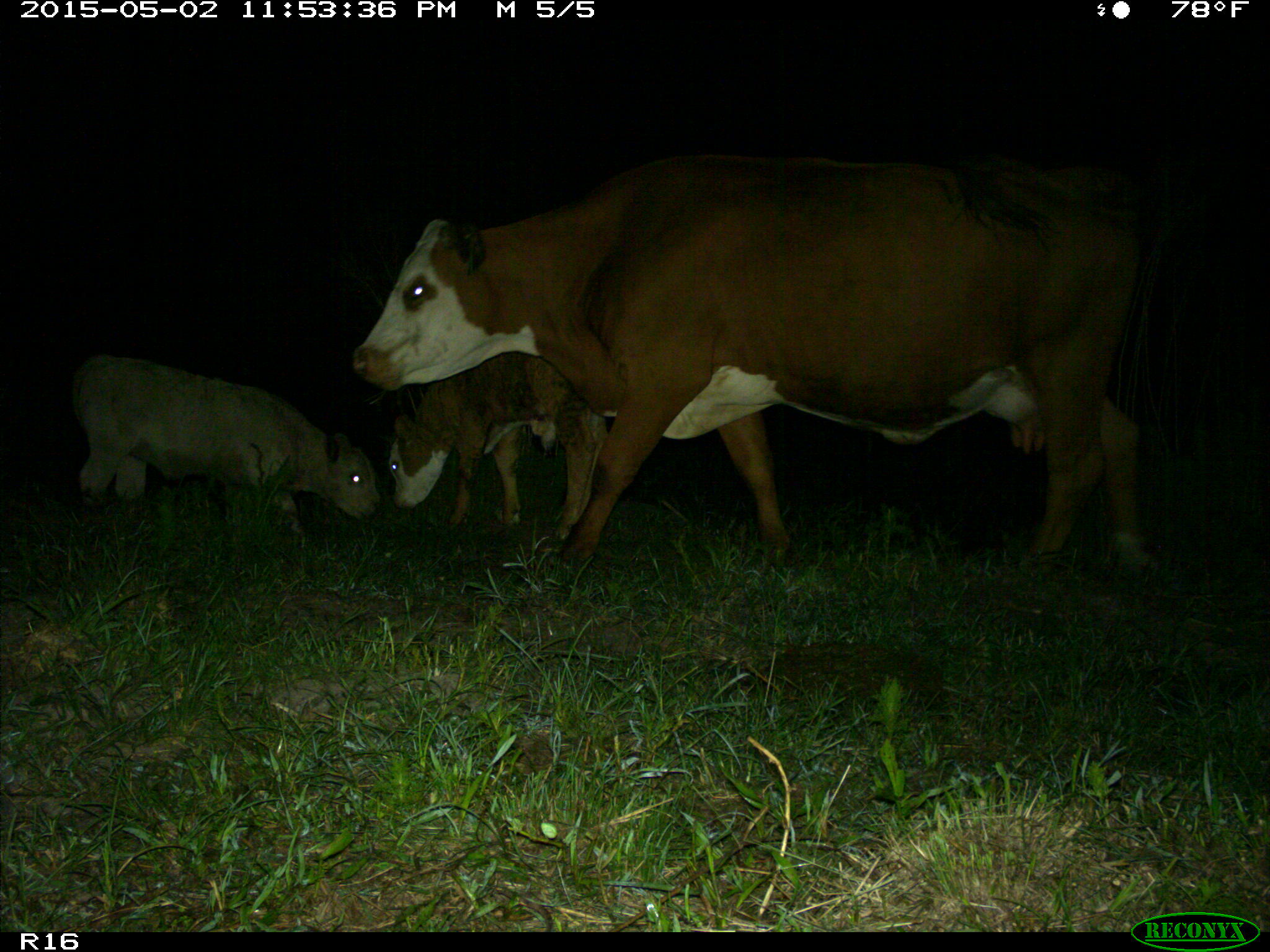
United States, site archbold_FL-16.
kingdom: Animalia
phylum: Chordata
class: Mammalia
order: Artiodactyla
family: Bovidae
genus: Bos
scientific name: Bos taurus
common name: domestic cow